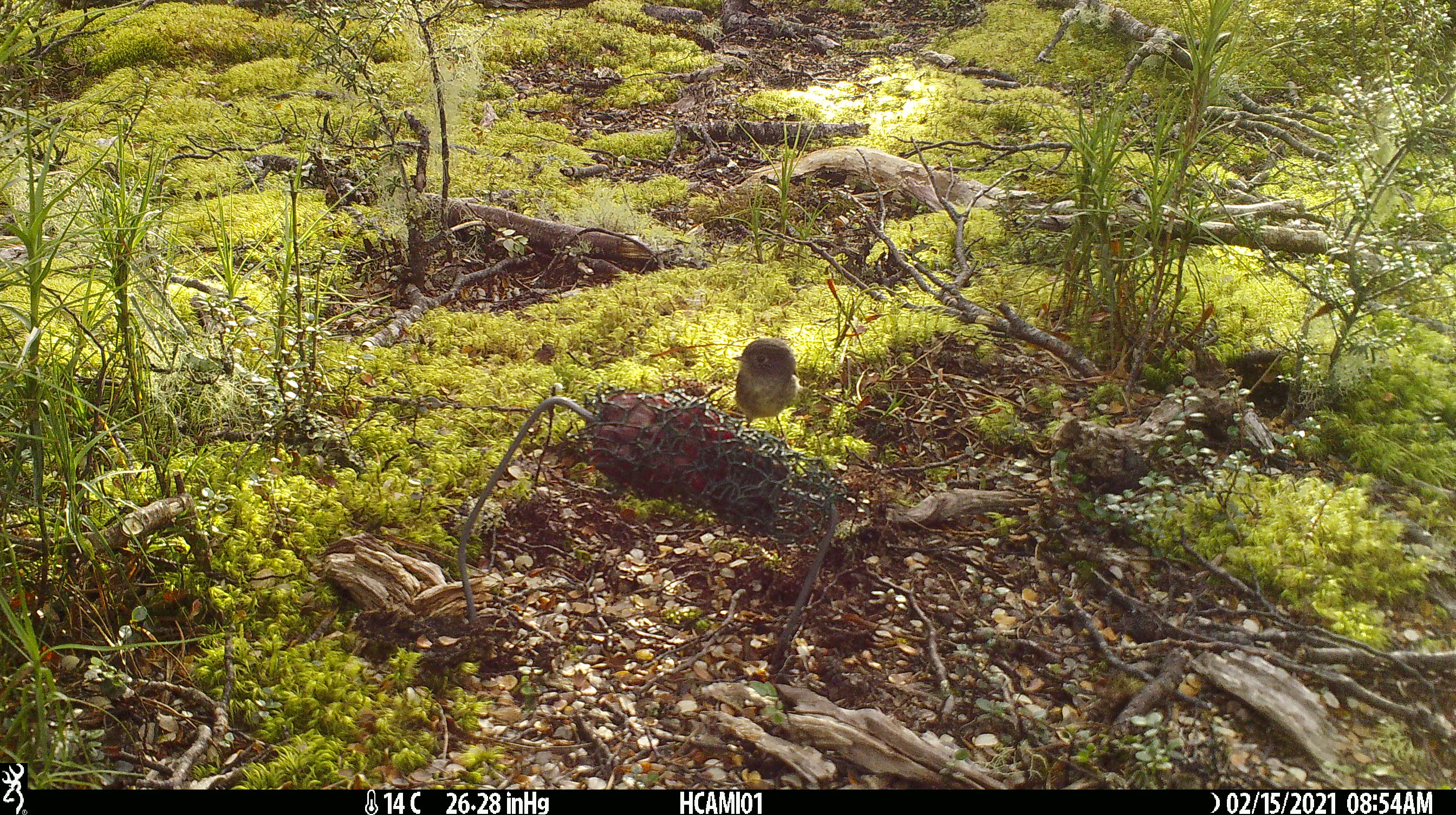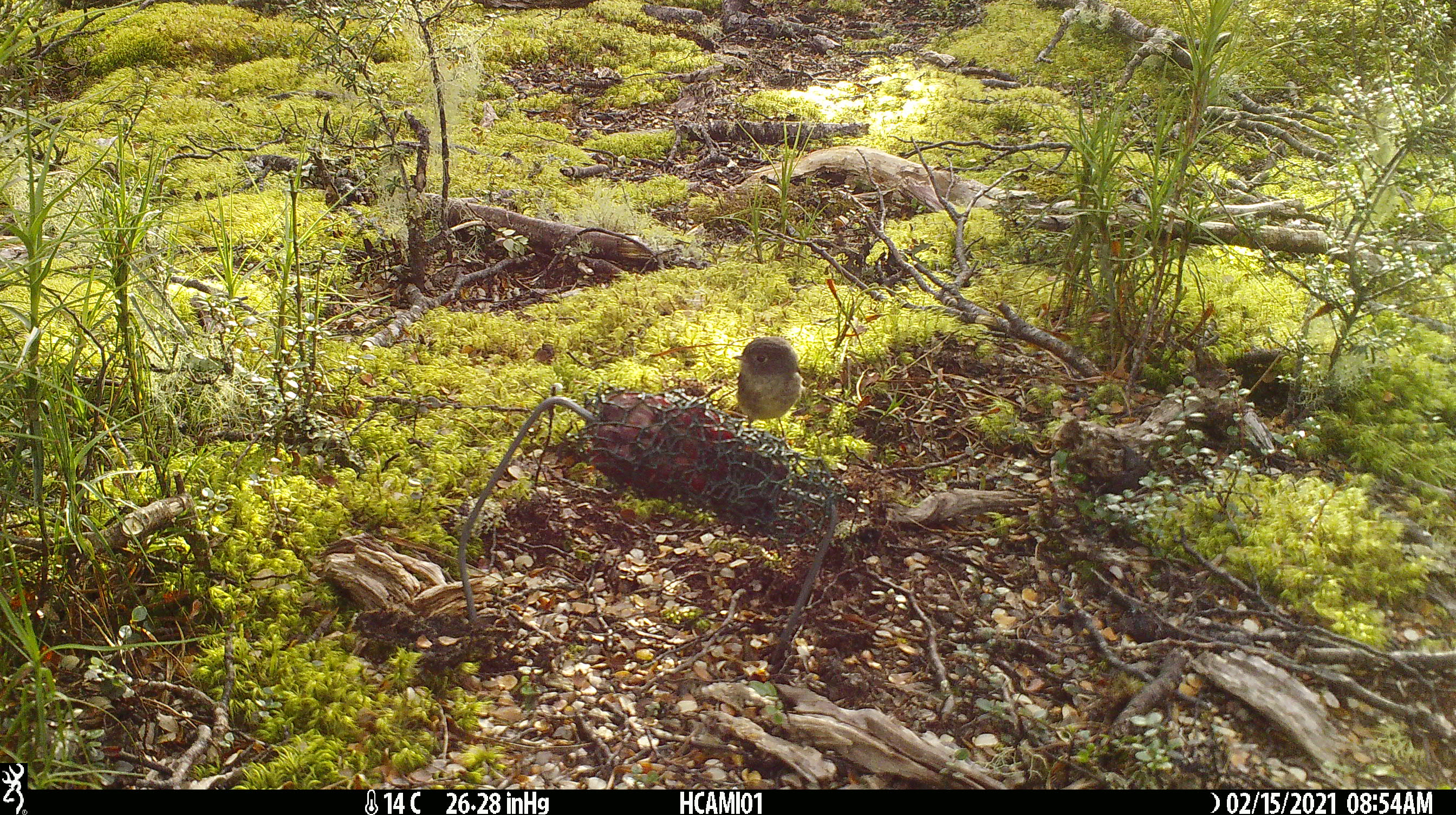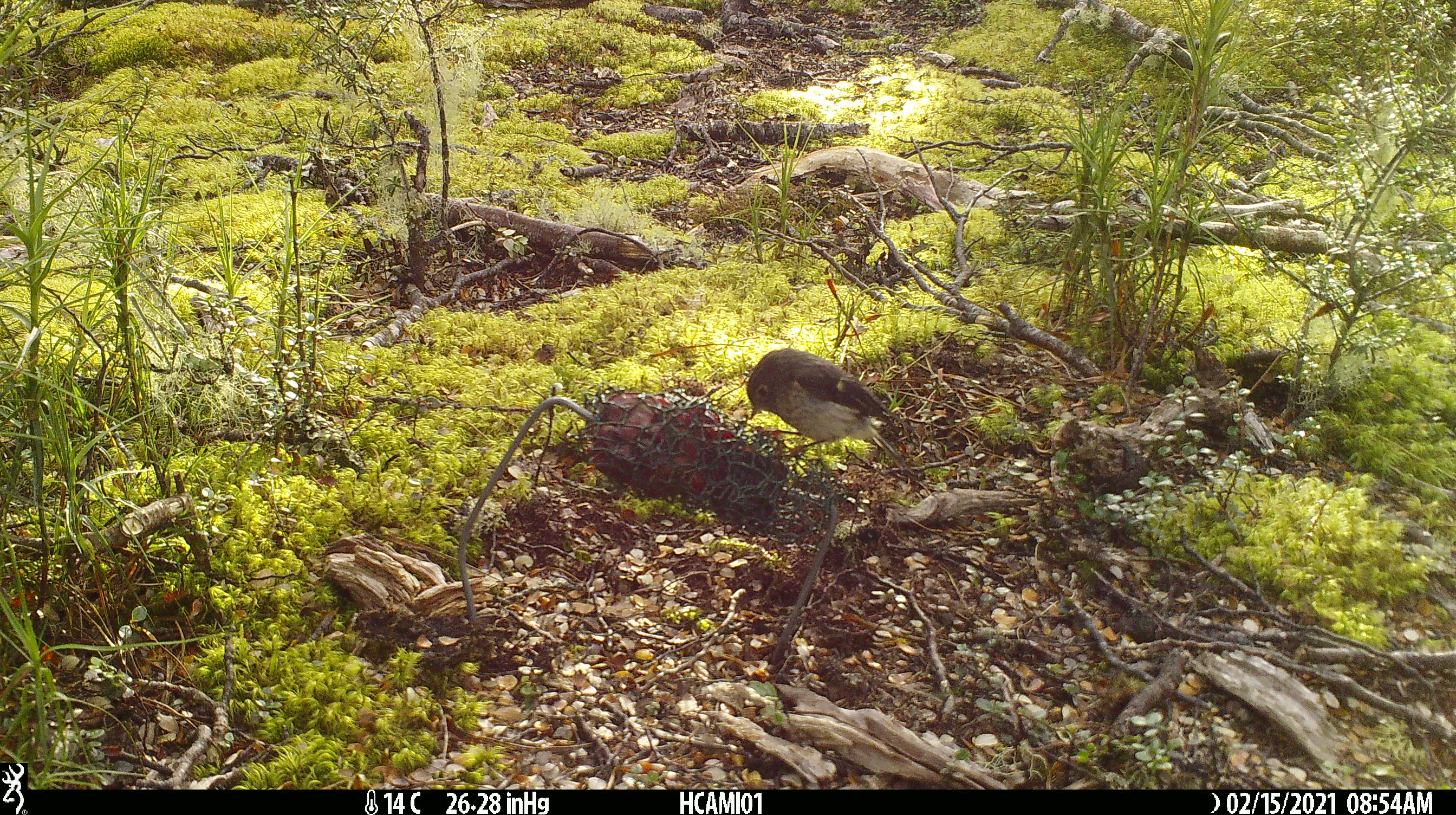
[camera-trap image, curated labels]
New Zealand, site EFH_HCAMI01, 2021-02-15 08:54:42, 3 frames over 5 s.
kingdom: Animalia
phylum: Chordata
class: Aves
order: Passeriformes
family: Petroicidae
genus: Petroica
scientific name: Petroica macrocephala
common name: tomtit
Tomtit (Petroica macrocephala).